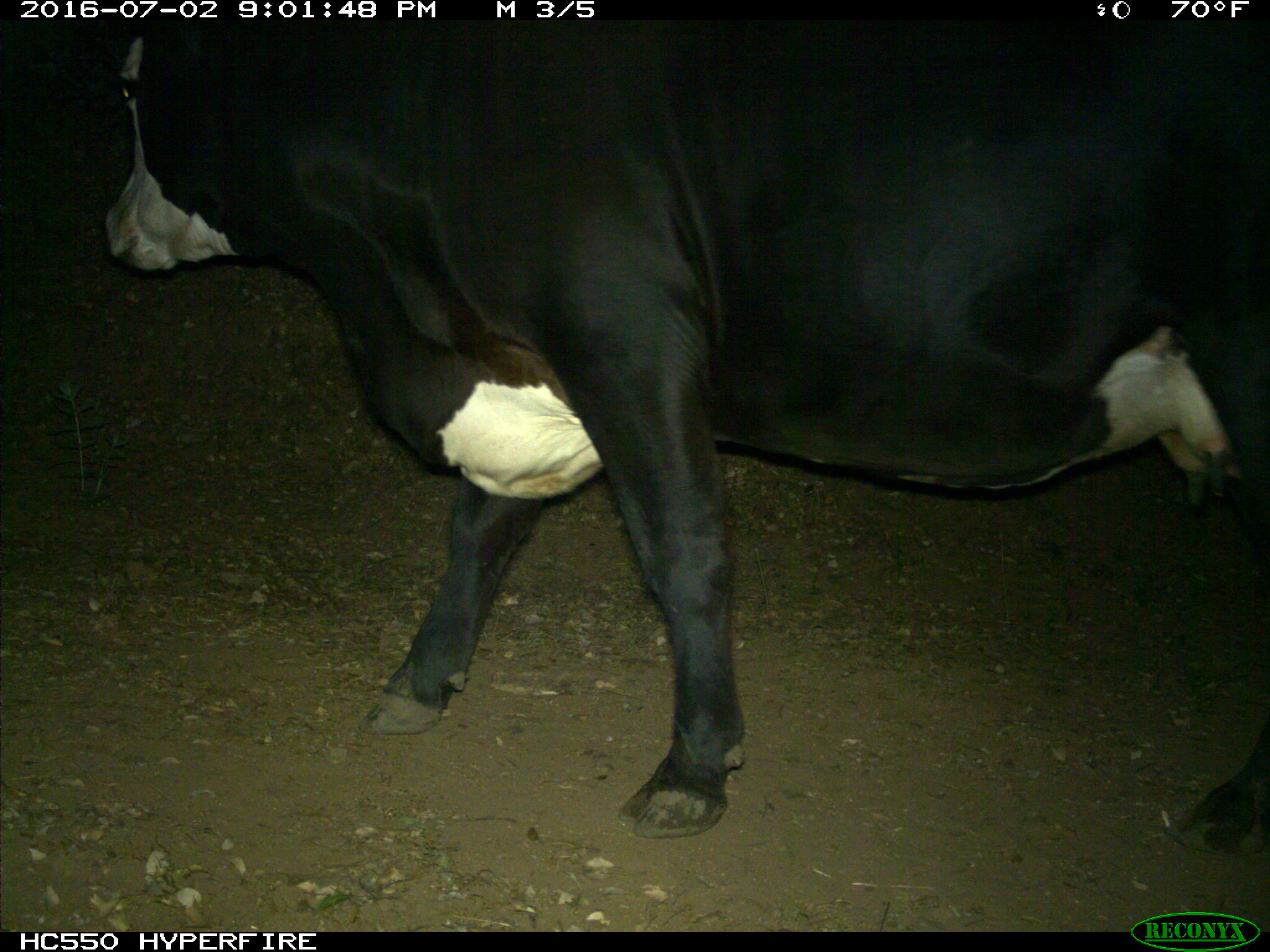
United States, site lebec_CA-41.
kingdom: Animalia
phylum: Chordata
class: Mammalia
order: Artiodactyla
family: Bovidae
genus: Bos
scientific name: Bos taurus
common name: domestic cow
Bos taurus (domestic cow).